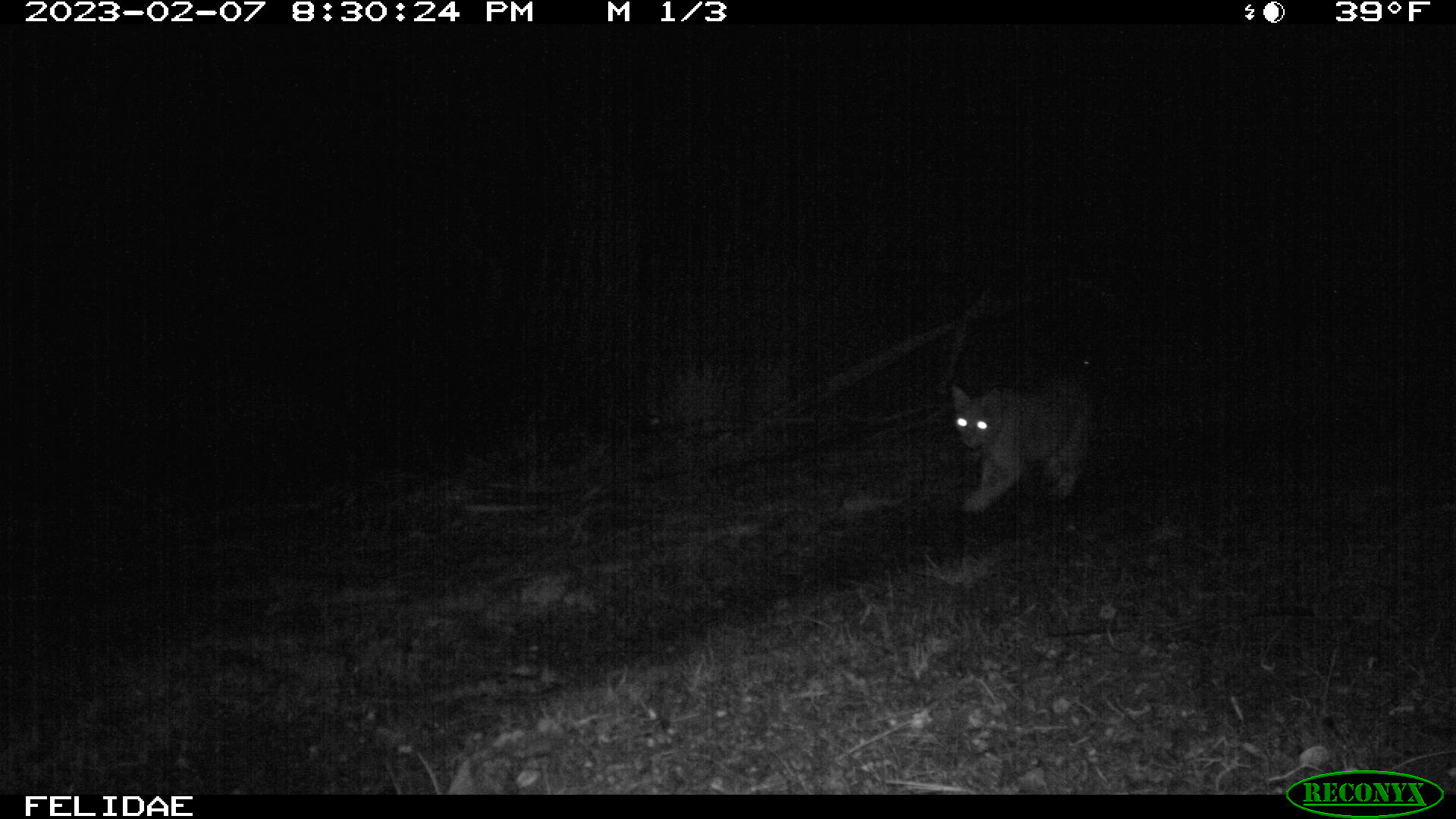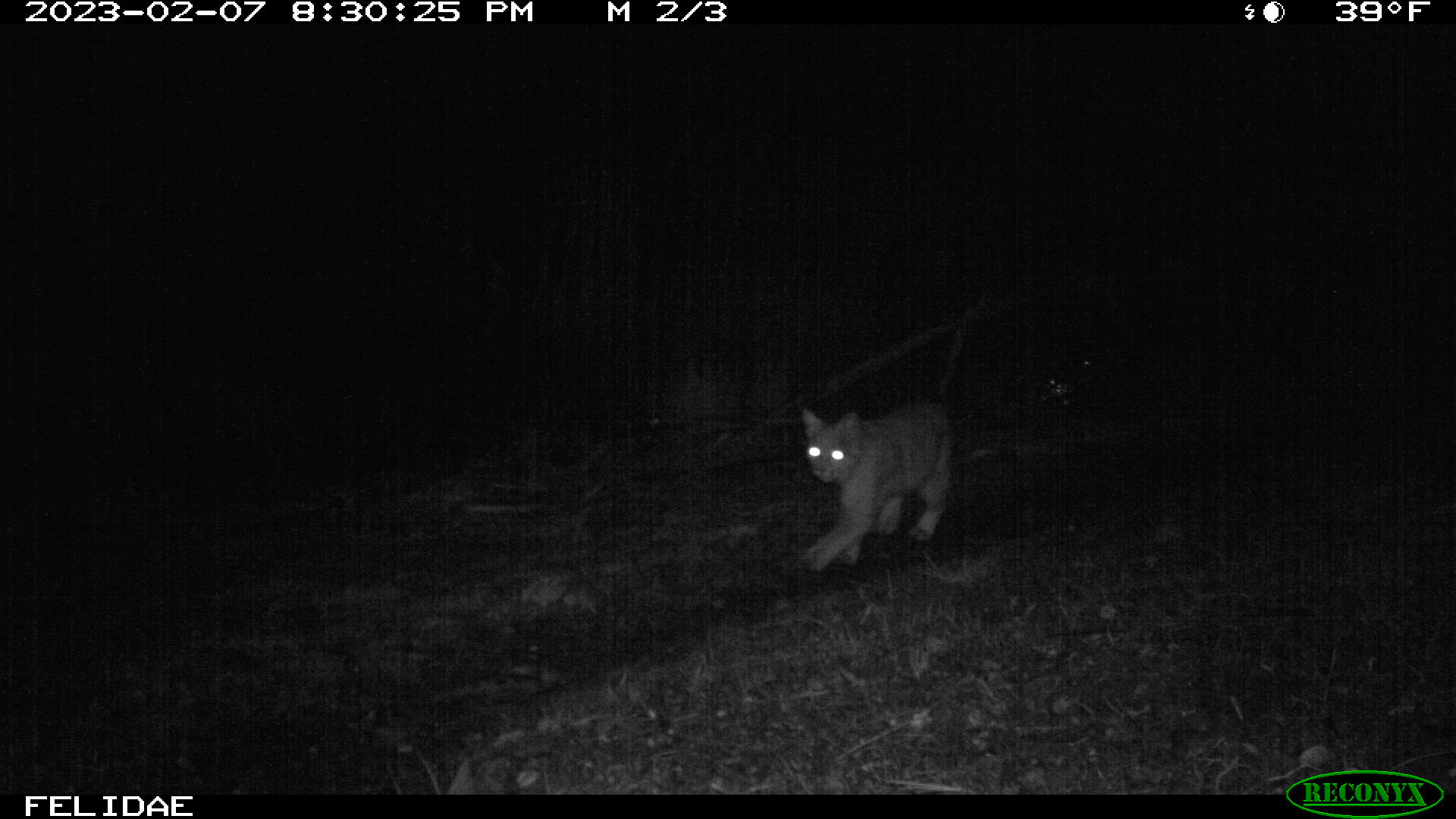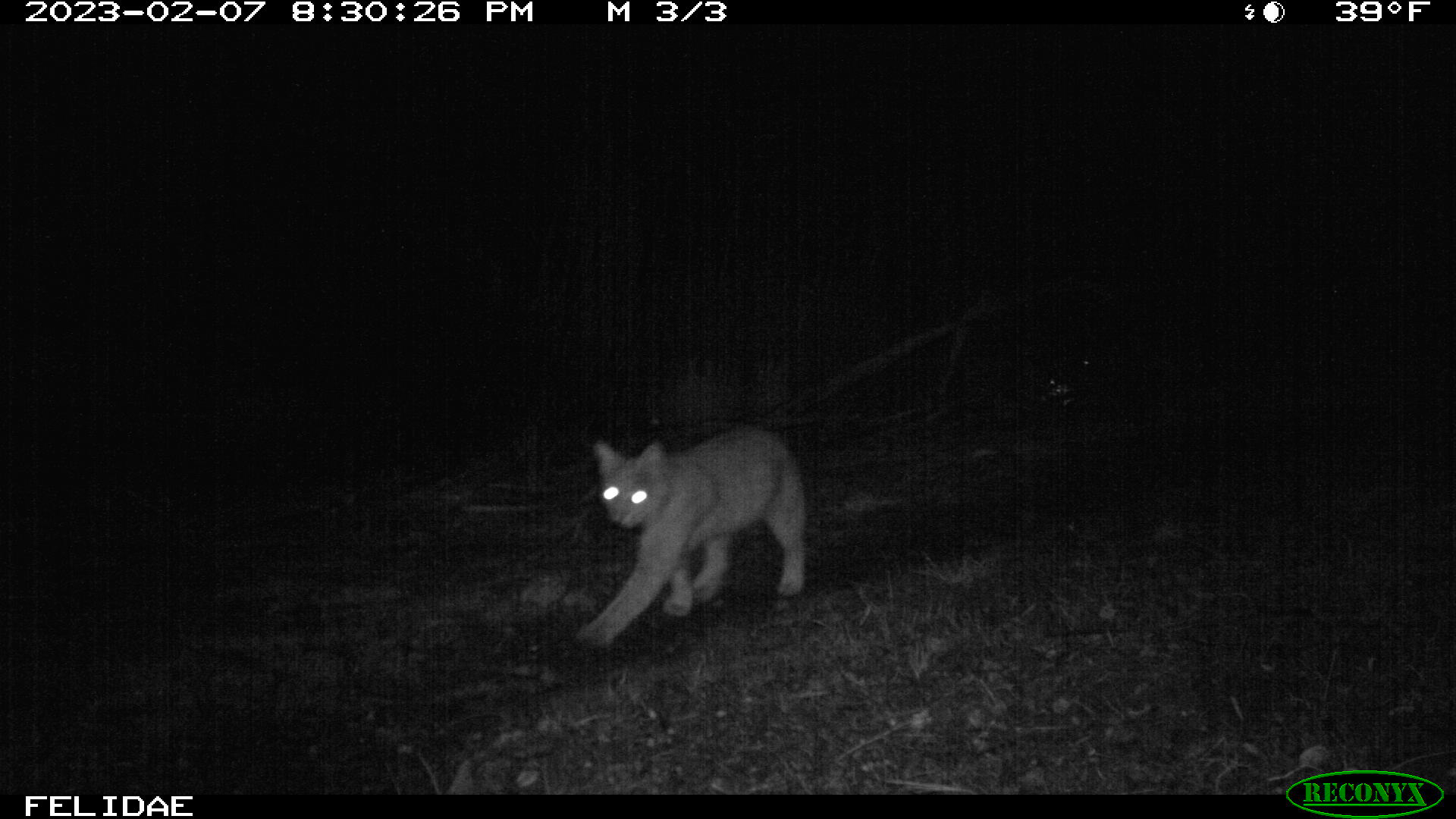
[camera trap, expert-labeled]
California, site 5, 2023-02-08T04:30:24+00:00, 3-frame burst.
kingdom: Animalia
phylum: Chordata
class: Mammalia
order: Carnivora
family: Felidae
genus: Lynx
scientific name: Lynx rufus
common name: bobcat